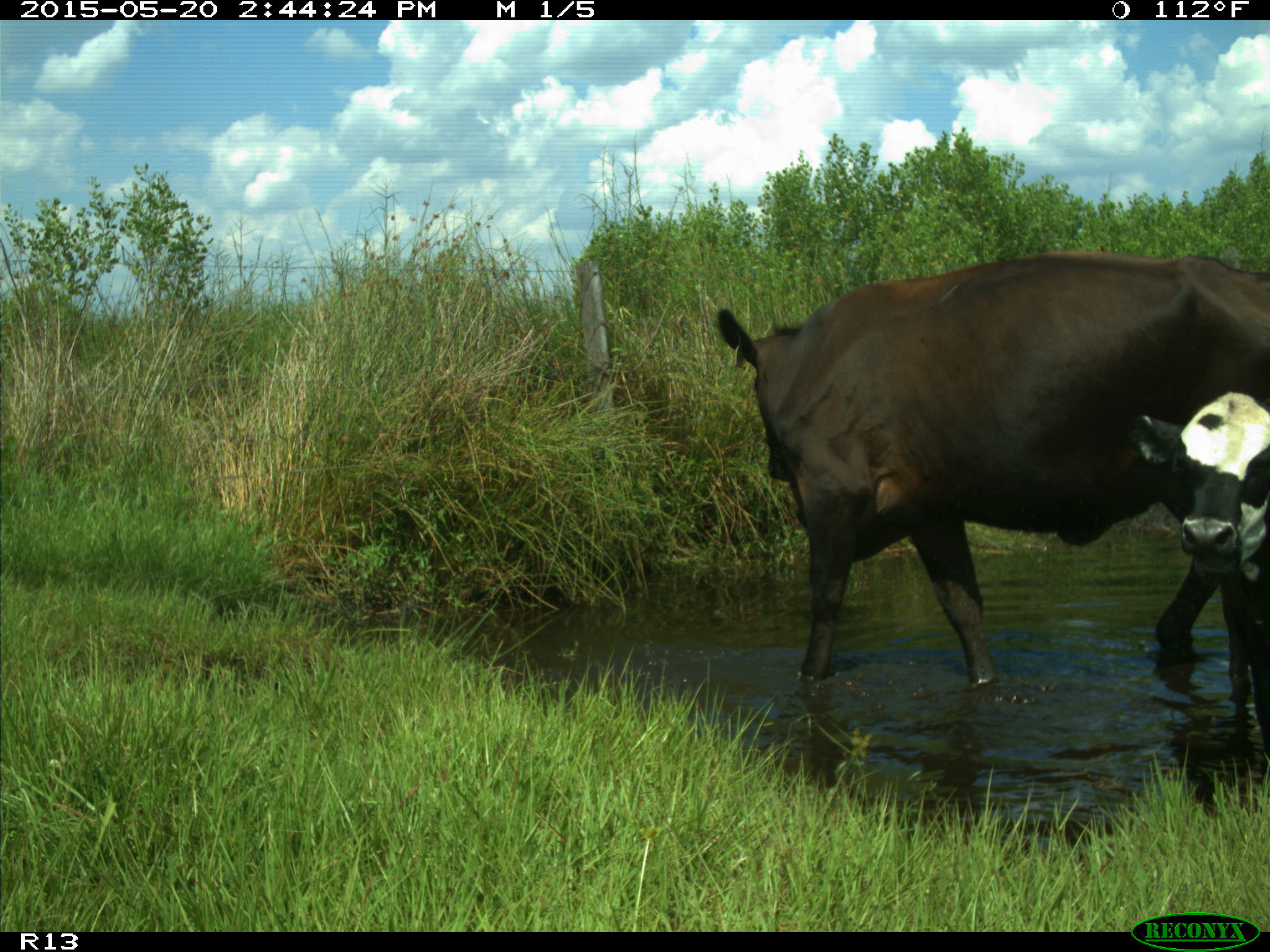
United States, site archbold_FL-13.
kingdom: Animalia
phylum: Chordata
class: Mammalia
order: Artiodactyla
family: Bovidae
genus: Bos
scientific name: Bos taurus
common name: domestic cow